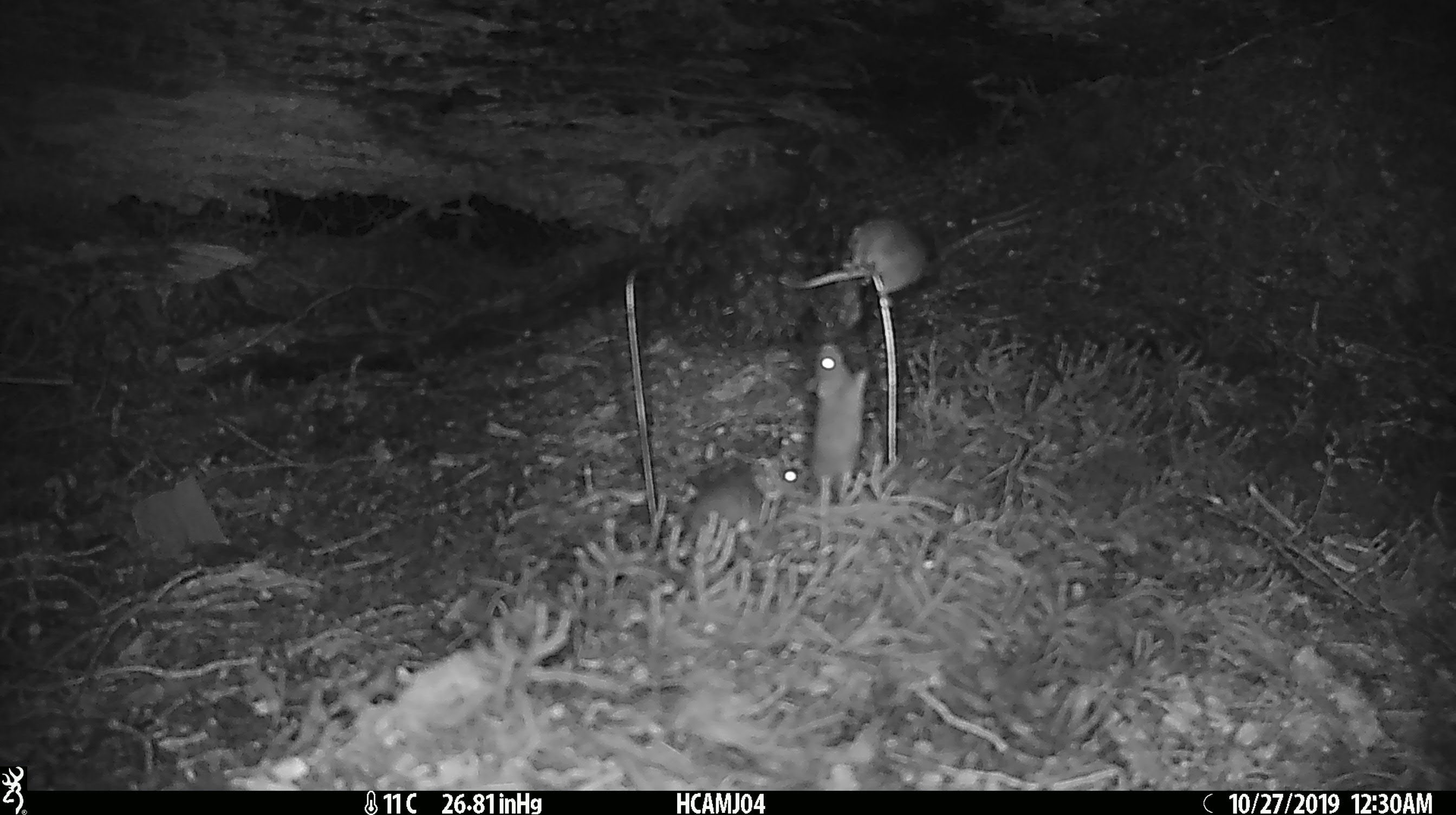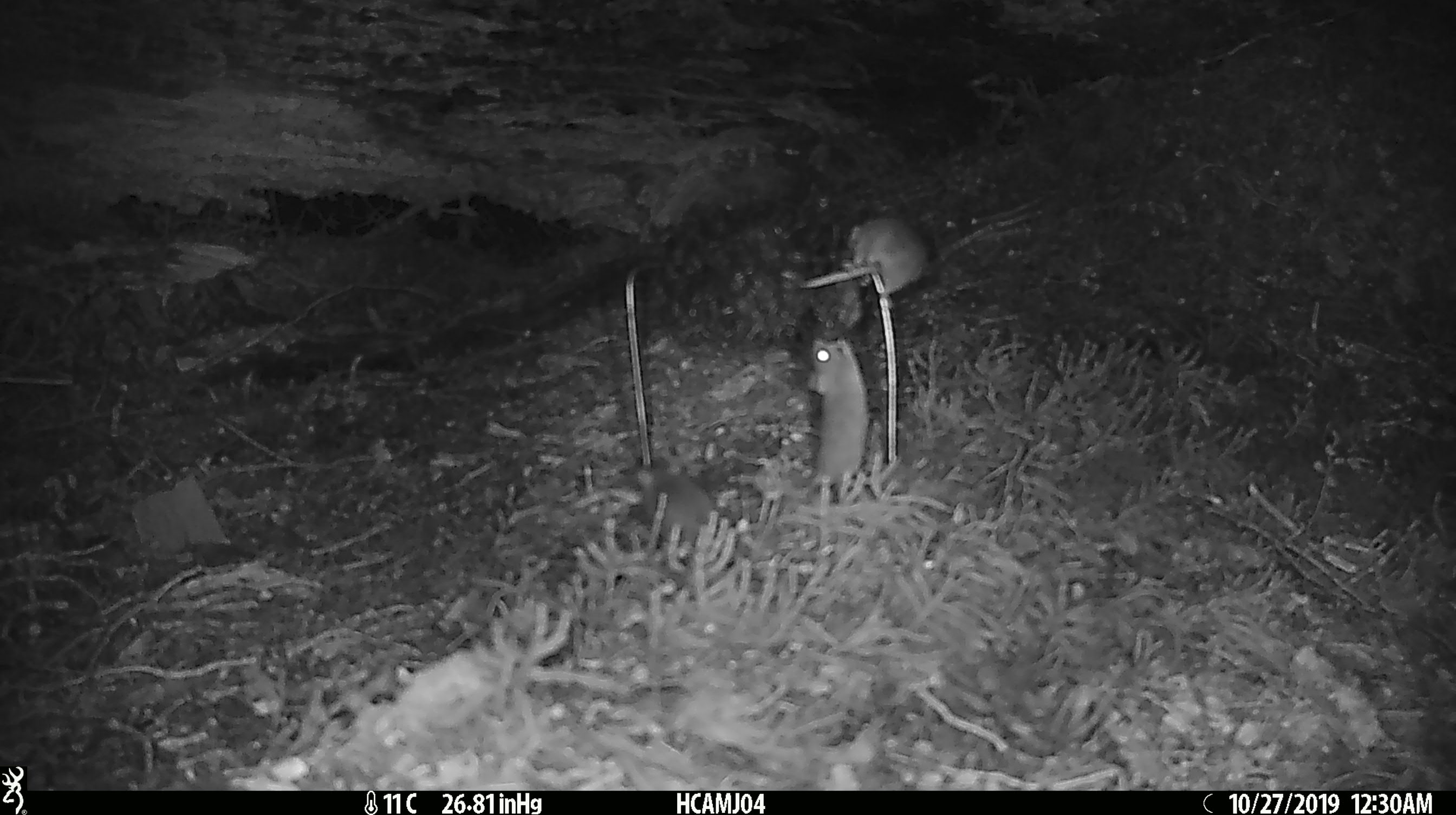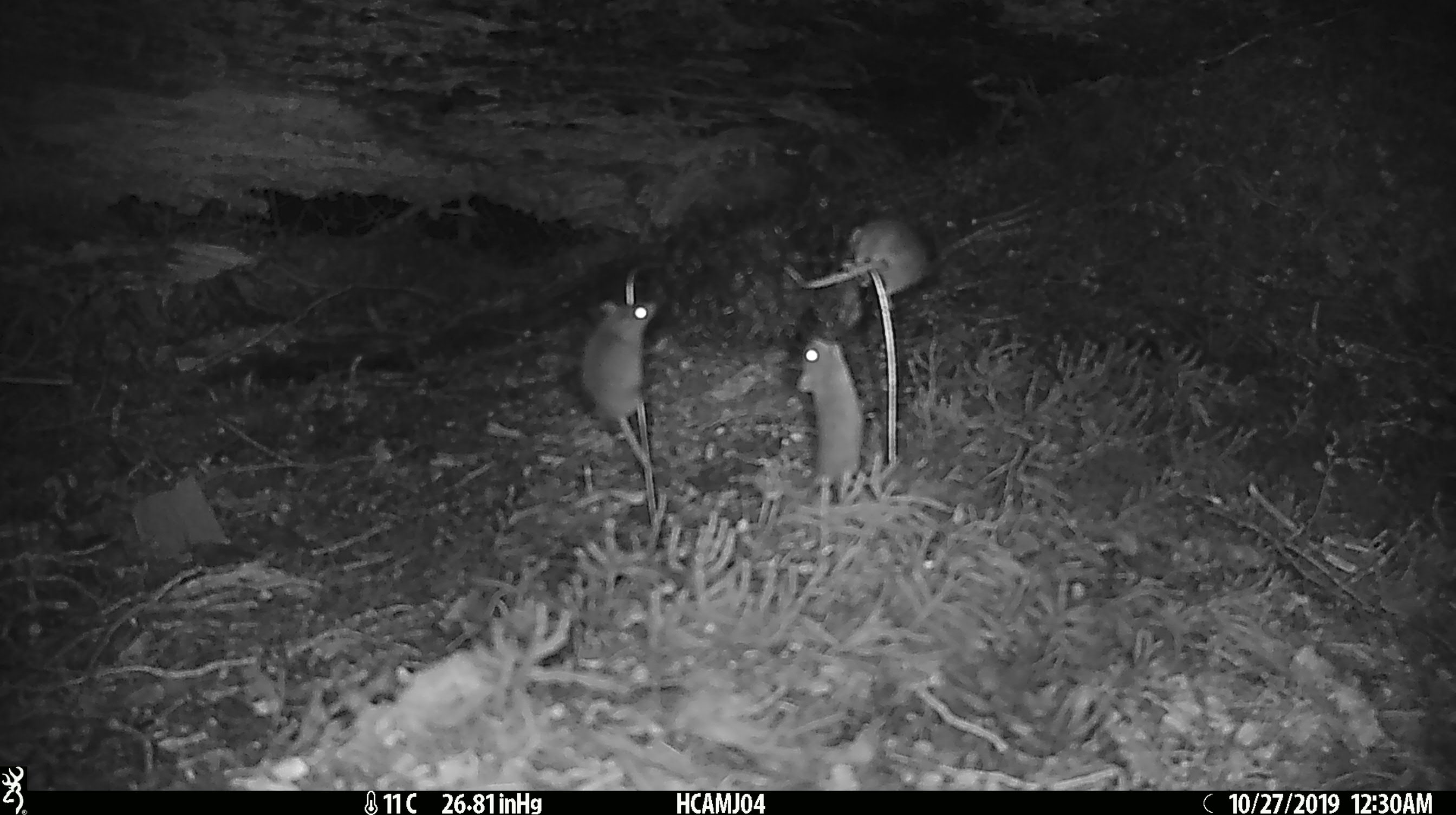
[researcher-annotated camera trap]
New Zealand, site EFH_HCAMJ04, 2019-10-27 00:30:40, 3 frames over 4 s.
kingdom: Animalia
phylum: Chordata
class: Mammalia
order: Rodentia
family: Muridae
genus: Mus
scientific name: Mus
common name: mouse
Mouse (Mus).